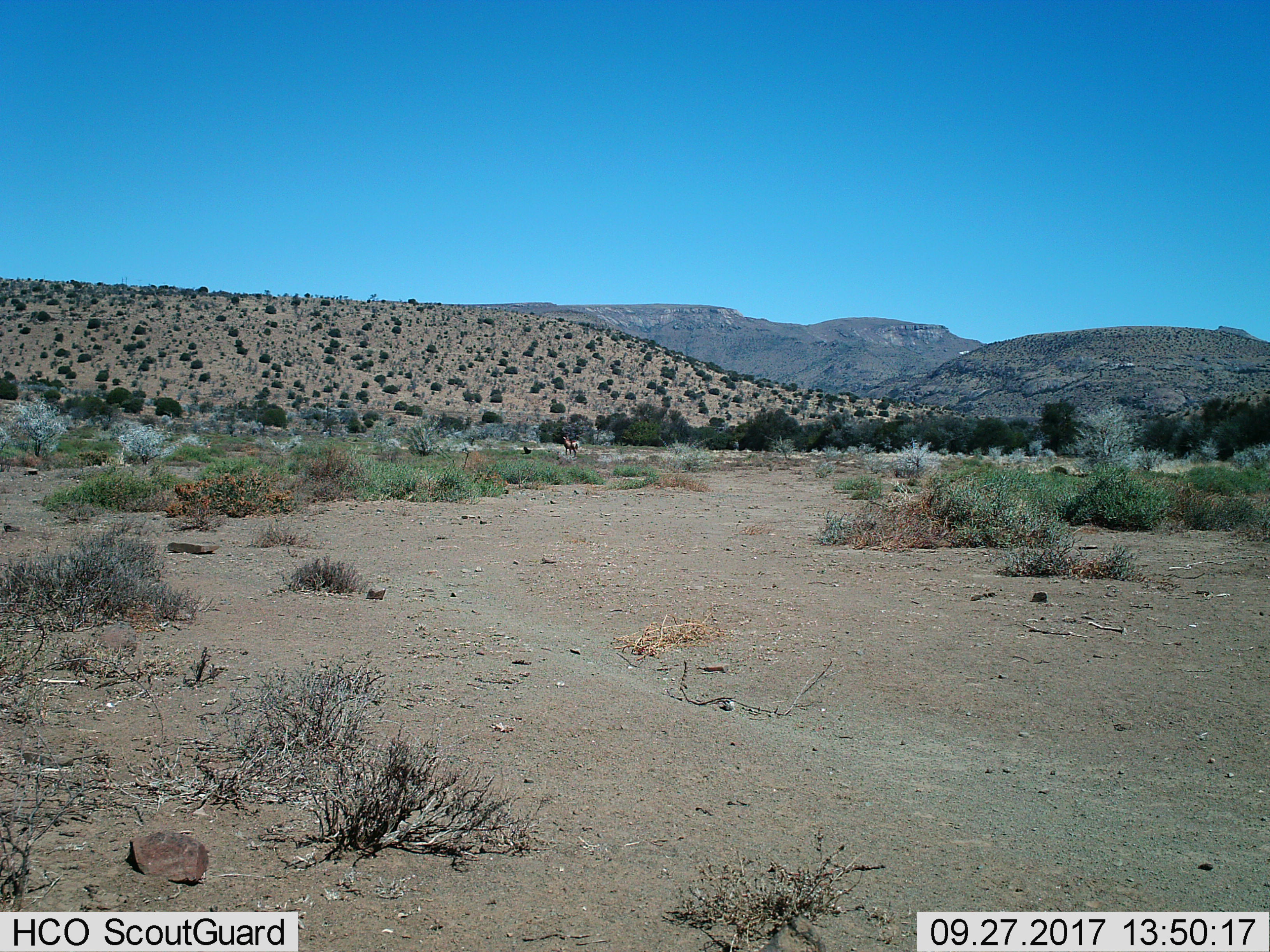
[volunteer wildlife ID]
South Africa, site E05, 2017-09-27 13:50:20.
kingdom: Animalia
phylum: Chordata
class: Mammalia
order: Artiodactyla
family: Bovidae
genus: Alcelaphus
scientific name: Alcelaphus buselaphus caama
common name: red hartebeest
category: hartebeestred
Hartebeestred (red hartebeest) (Alcelaphus buselaphus caama), count 2. Behavior (volunteer vote fractions): standing 100%, resting 67%, moving 0%, interacting 0%. Young present (vote fraction): 0%. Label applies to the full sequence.